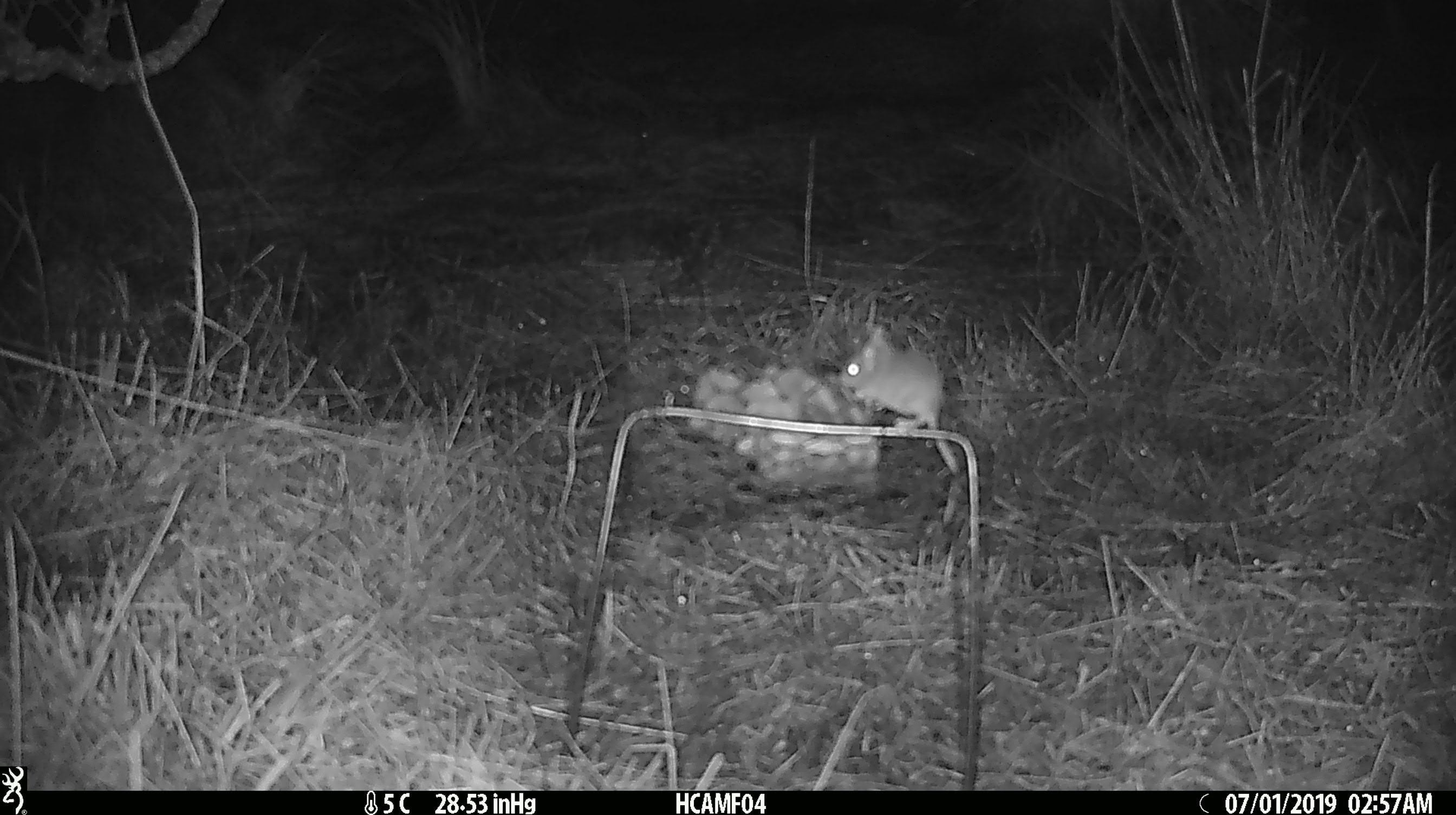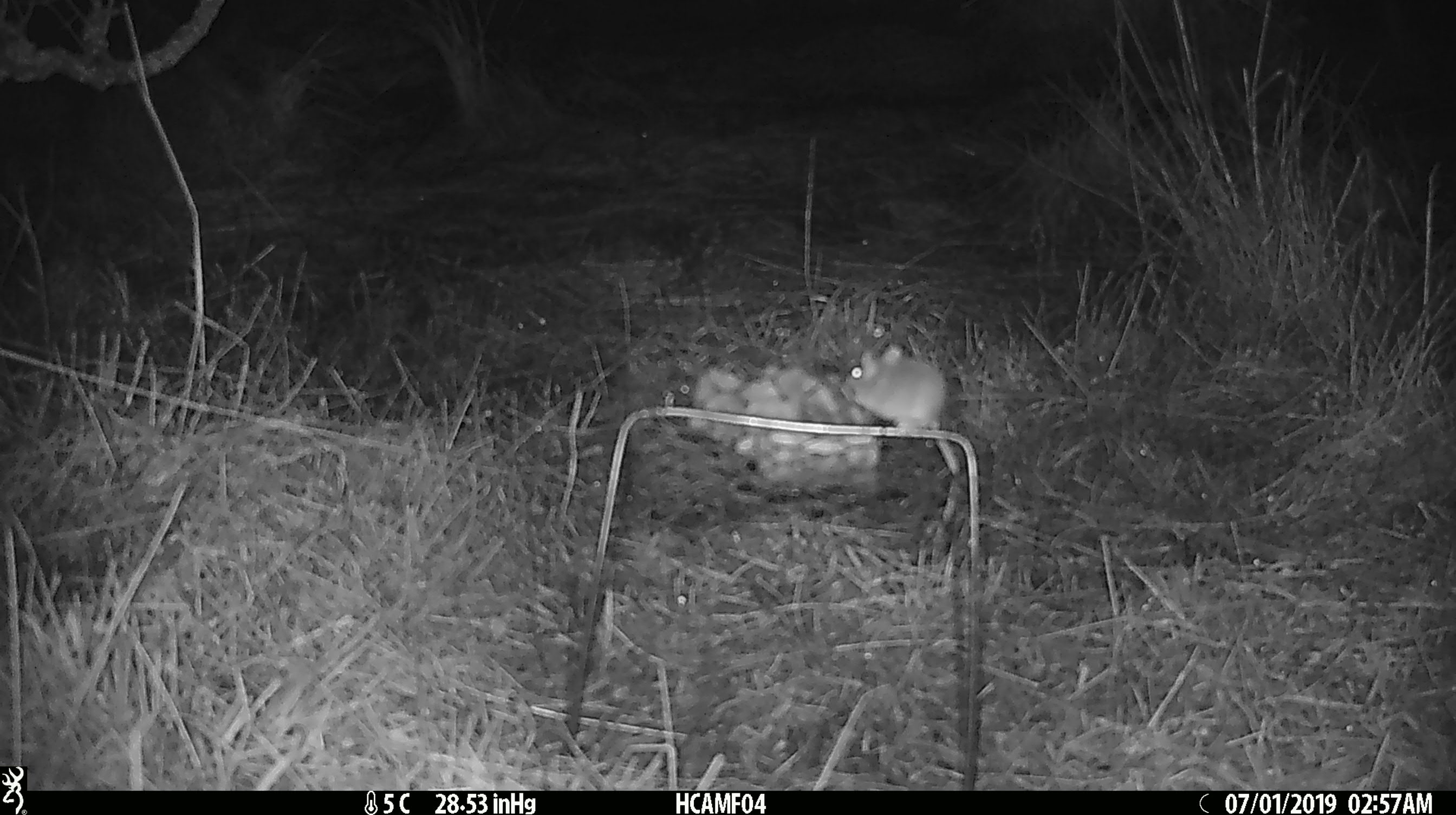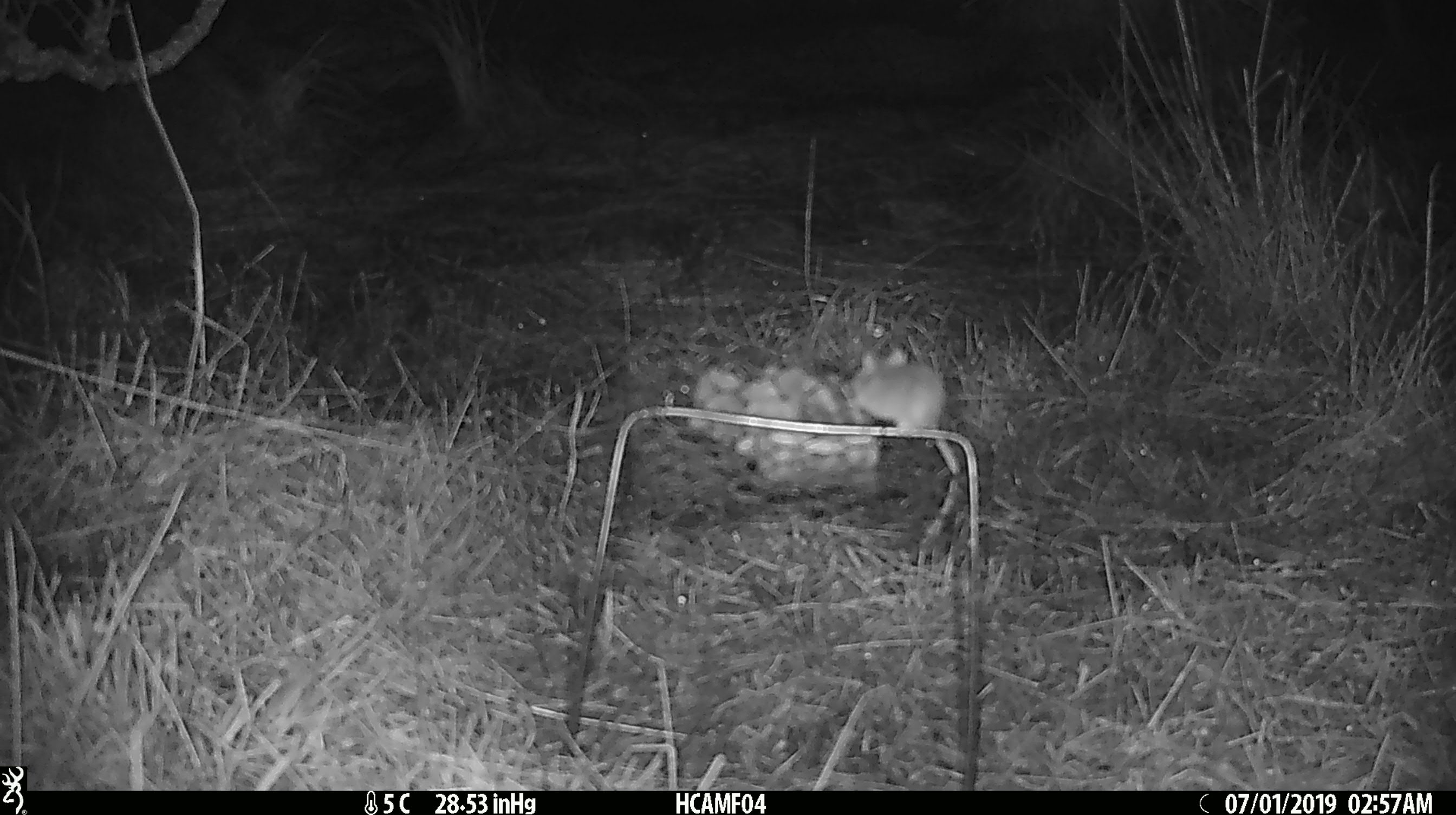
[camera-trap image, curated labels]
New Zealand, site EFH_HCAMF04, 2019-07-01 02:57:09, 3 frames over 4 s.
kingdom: Animalia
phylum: Chordata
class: Mammalia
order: Rodentia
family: Muridae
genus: Mus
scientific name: Mus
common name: mouse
Mouse (Mus).